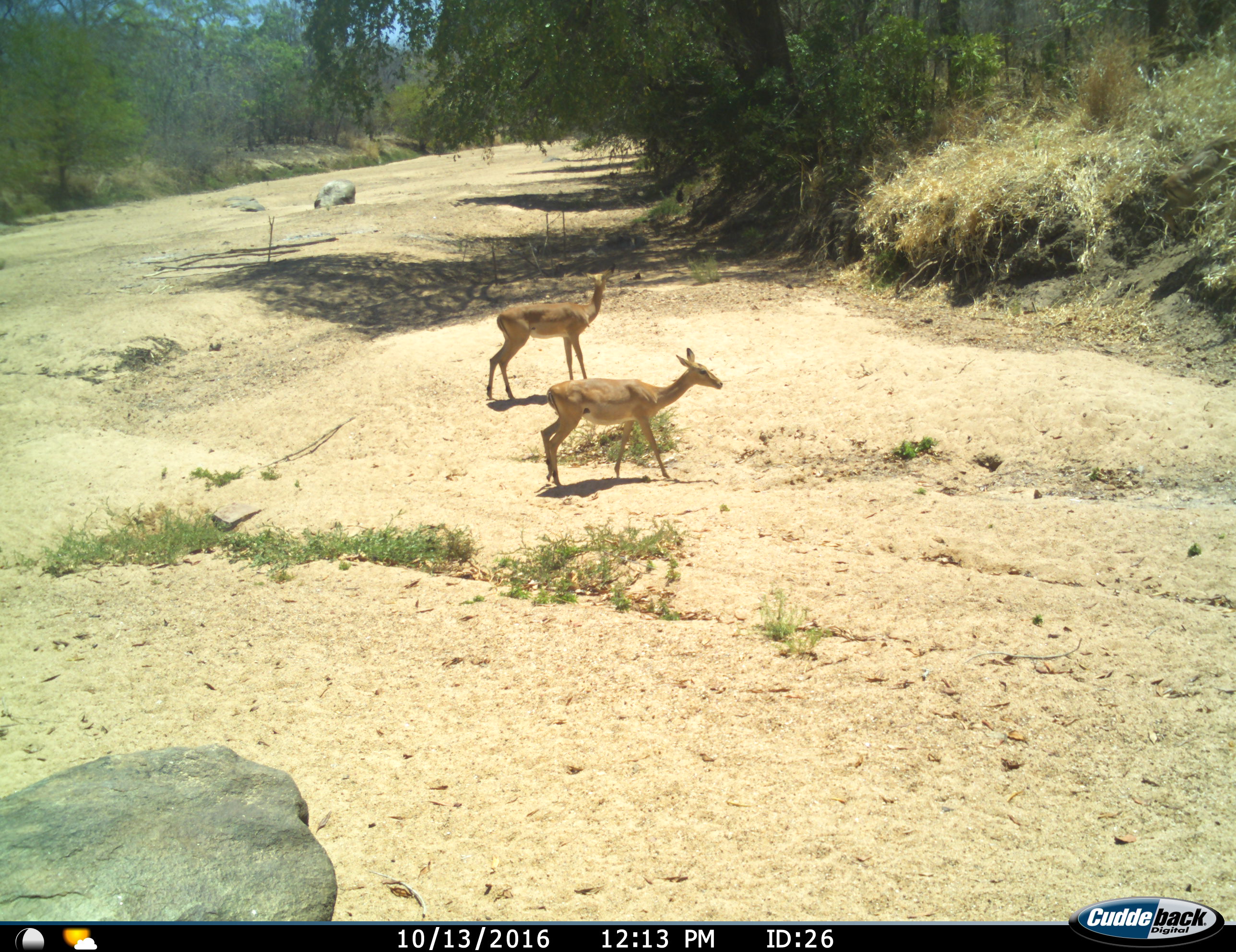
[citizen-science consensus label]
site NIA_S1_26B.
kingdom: Animalia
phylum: Chordata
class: Mammalia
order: Artiodactyla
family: Bovidae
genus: Aepyceros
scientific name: Aepyceros melampus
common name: impala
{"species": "impala (Aepyceros melampus)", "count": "2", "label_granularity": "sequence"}